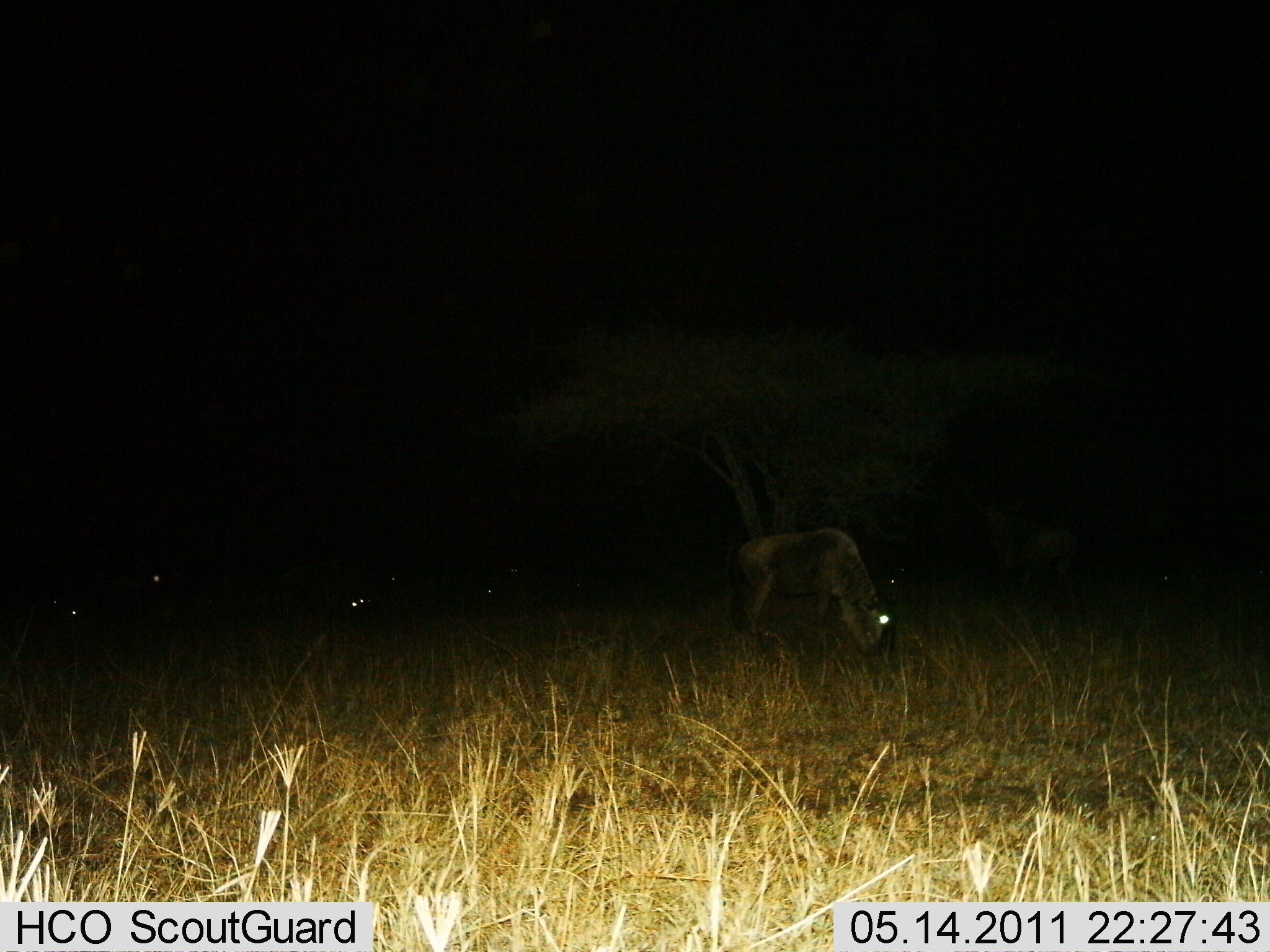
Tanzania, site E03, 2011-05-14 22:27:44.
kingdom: Animalia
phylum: Chordata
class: Mammalia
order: Artiodactyla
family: Bovidae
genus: Connochaetes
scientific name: Connochaetes taurinus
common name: blue wildebeest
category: wildebeest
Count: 5.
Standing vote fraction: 55%.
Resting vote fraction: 18%.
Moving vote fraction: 0%.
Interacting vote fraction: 0%.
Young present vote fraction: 0%.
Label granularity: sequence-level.